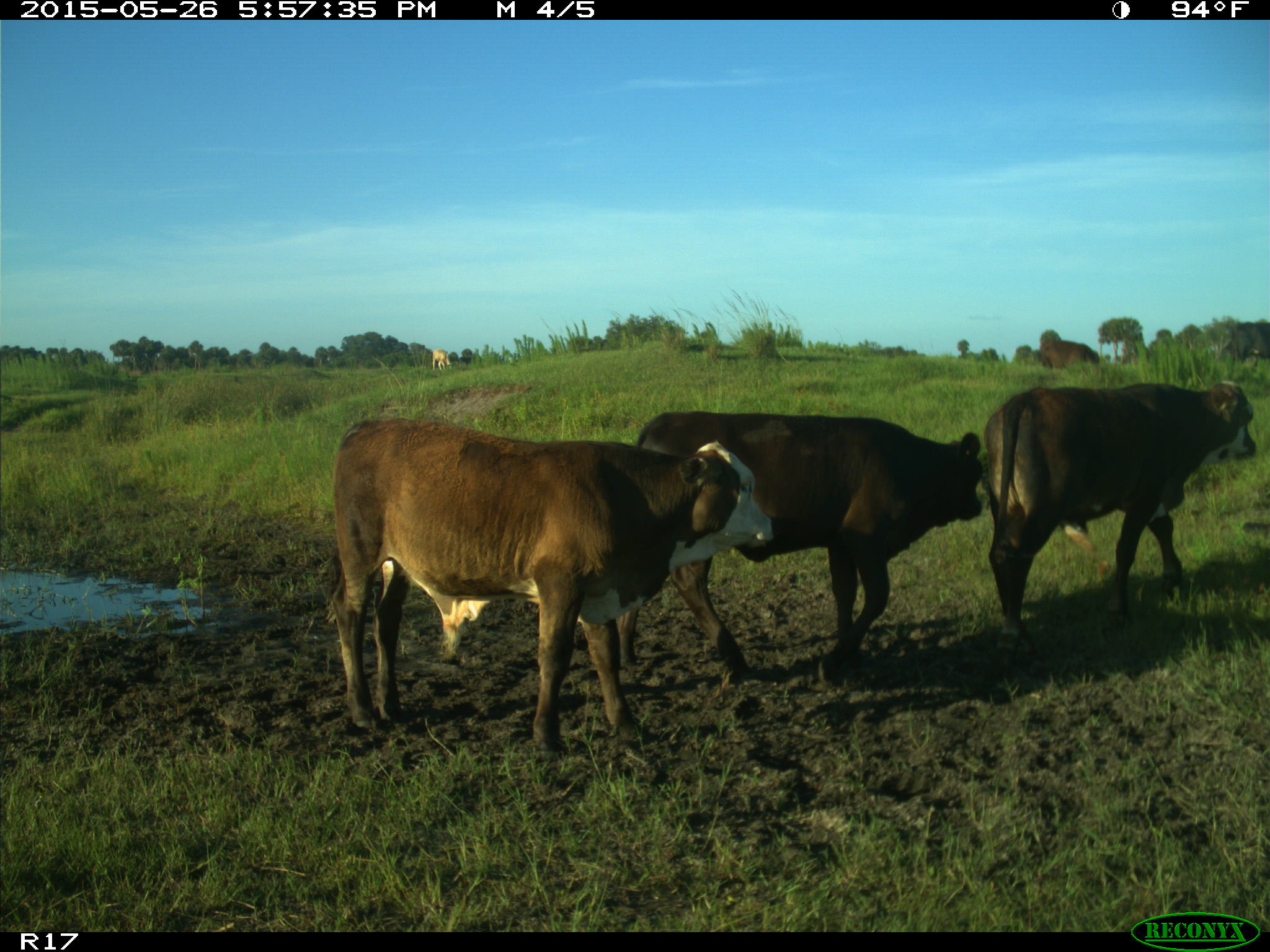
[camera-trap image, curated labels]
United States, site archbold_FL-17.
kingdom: Animalia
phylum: Chordata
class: Mammalia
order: Artiodactyla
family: Bovidae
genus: Bos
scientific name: Bos taurus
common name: domestic cow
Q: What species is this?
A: Bos taurus (domestic cow).